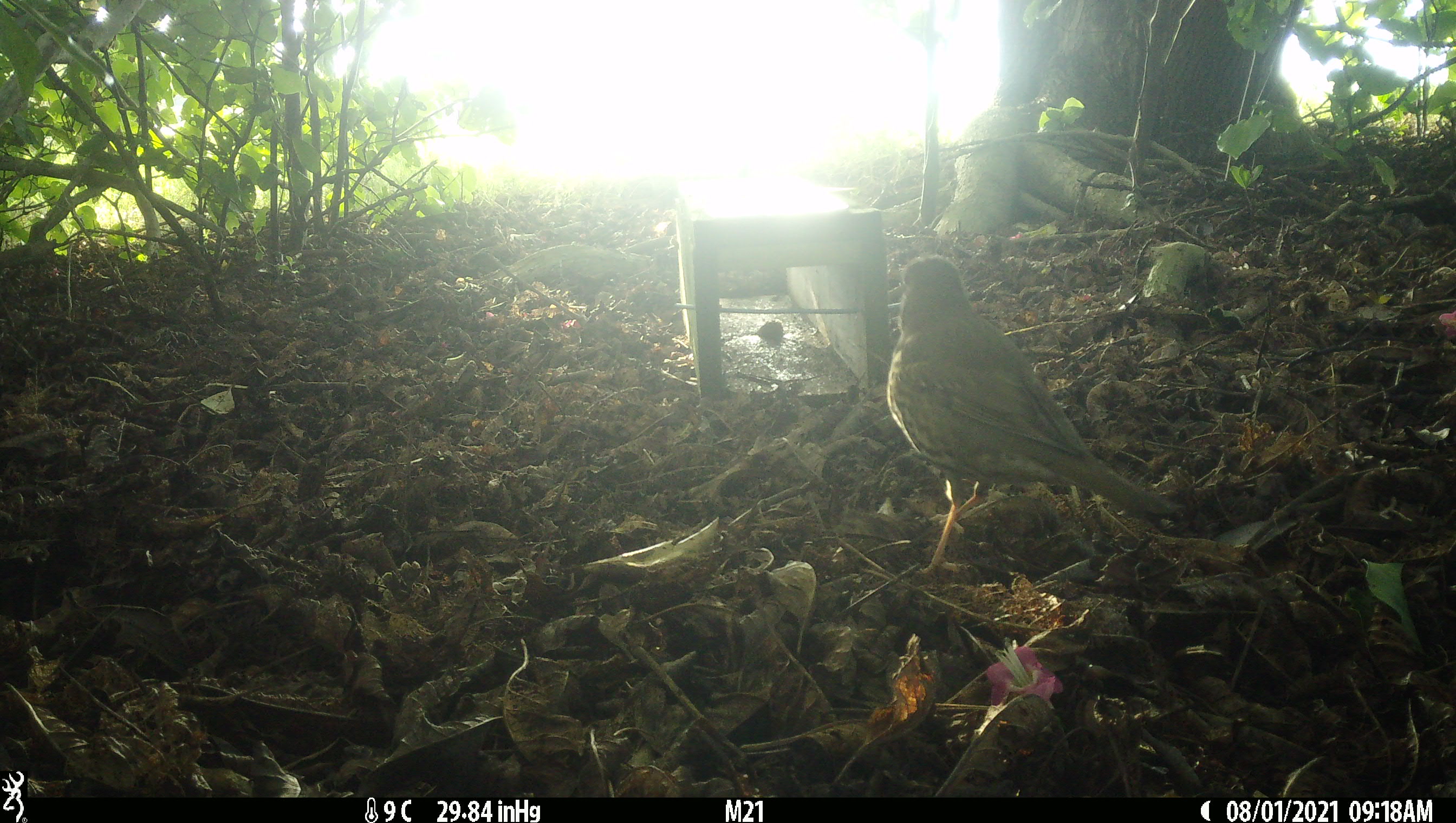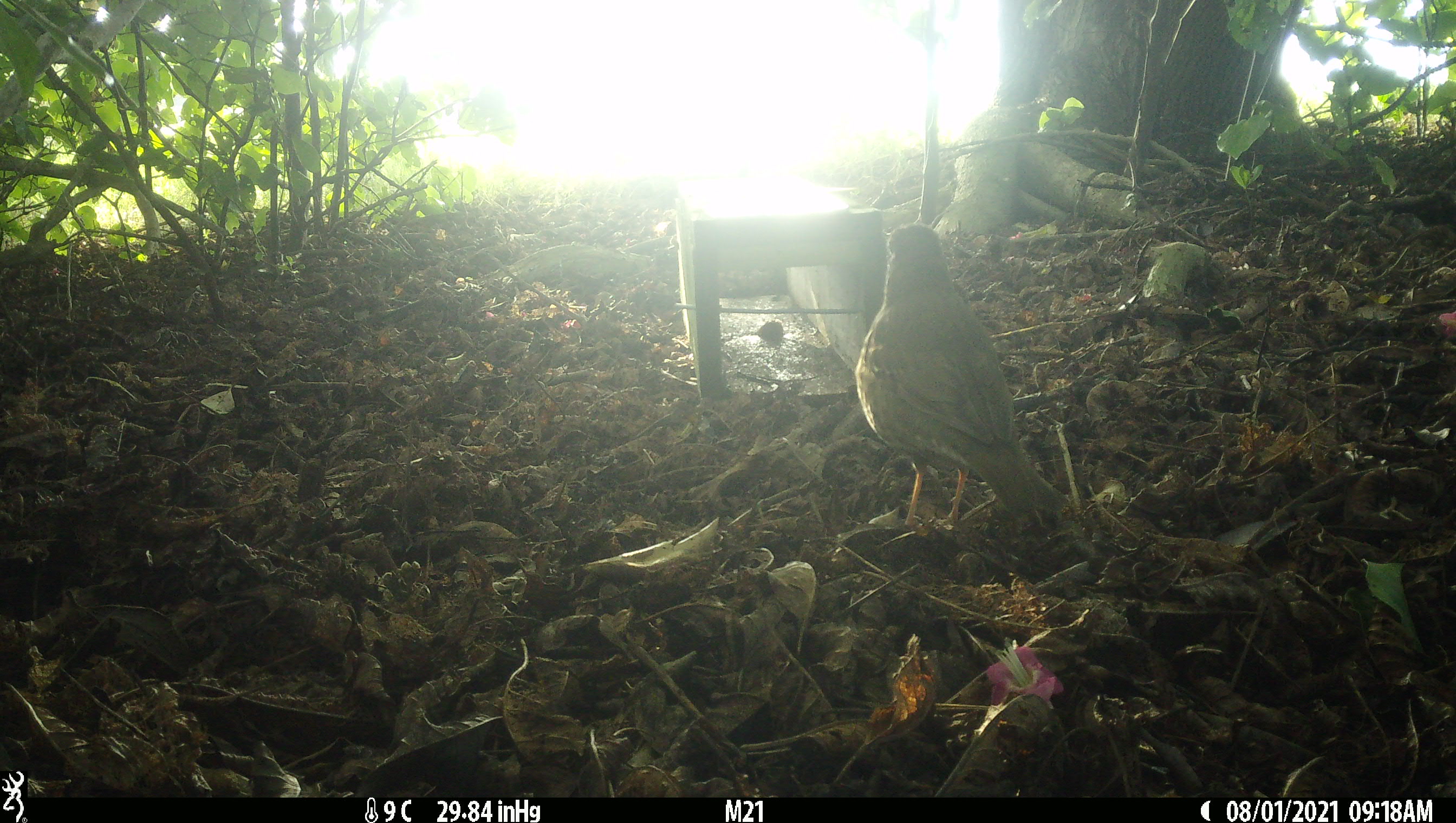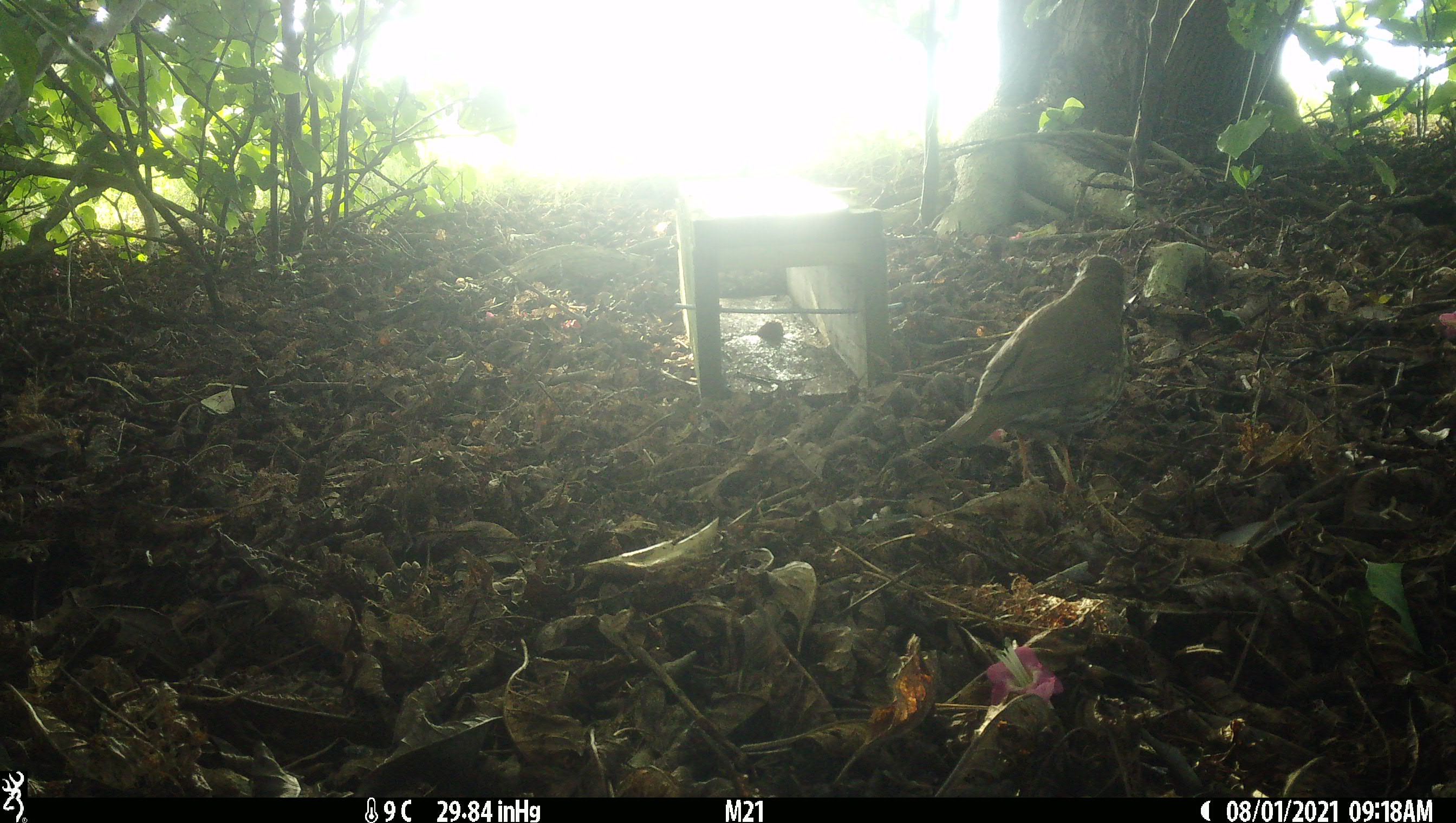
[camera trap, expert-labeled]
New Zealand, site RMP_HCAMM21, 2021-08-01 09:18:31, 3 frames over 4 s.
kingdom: Animalia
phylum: Chordata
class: Aves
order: Passeriformes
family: Turdidae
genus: Turdus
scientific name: Turdus philomelos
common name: song thrush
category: thrush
Thrush (song thrush) (Turdus philomelos).